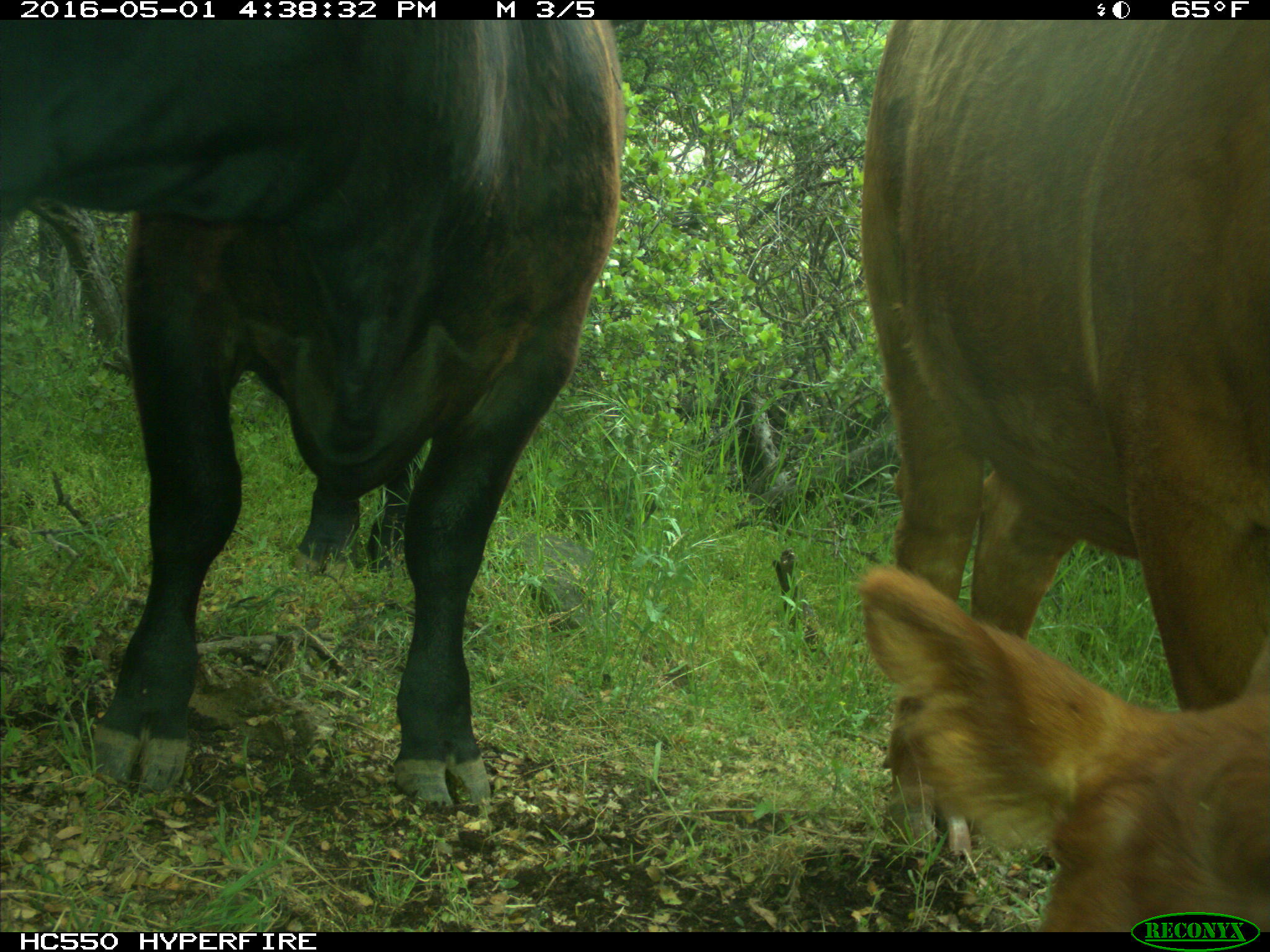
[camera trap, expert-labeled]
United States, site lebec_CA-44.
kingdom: Animalia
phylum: Chordata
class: Mammalia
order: Artiodactyla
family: Bovidae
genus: Bos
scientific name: Bos taurus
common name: domestic cow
Bos taurus (domestic cow).